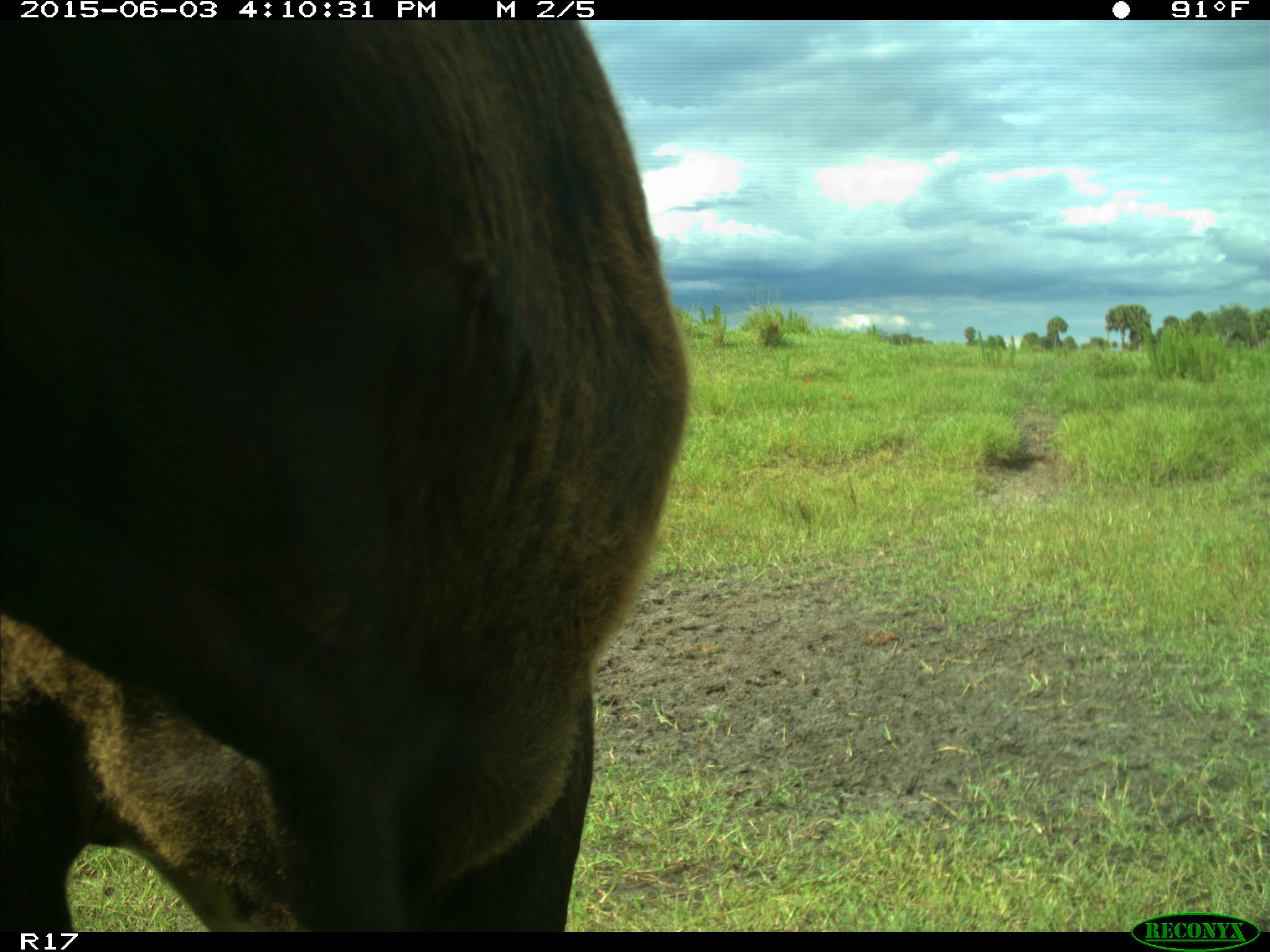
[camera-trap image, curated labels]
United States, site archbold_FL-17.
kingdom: Animalia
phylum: Chordata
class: Mammalia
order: Artiodactyla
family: Bovidae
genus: Bos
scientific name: Bos taurus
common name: domestic cow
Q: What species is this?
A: Bos taurus (domestic cow).